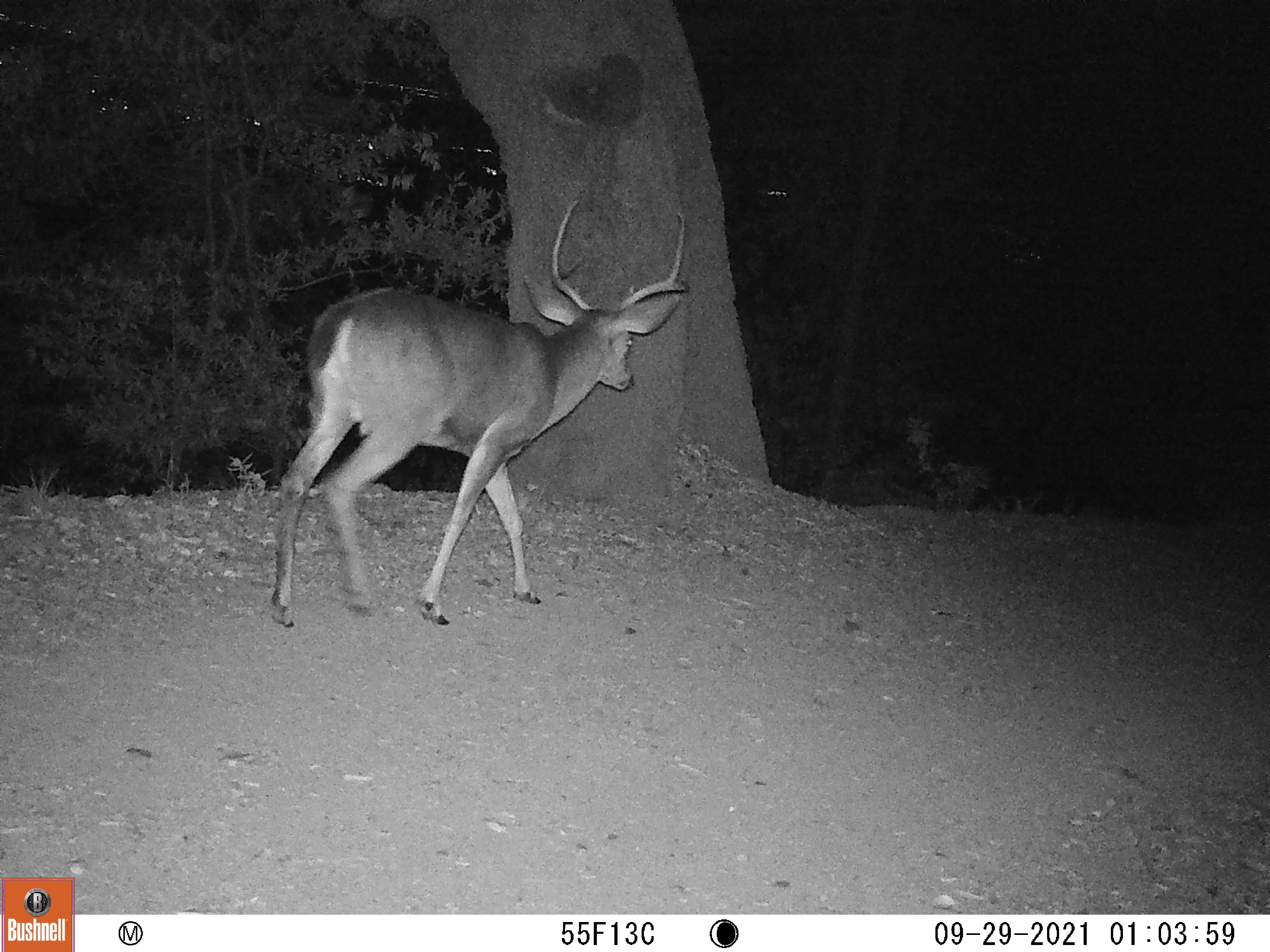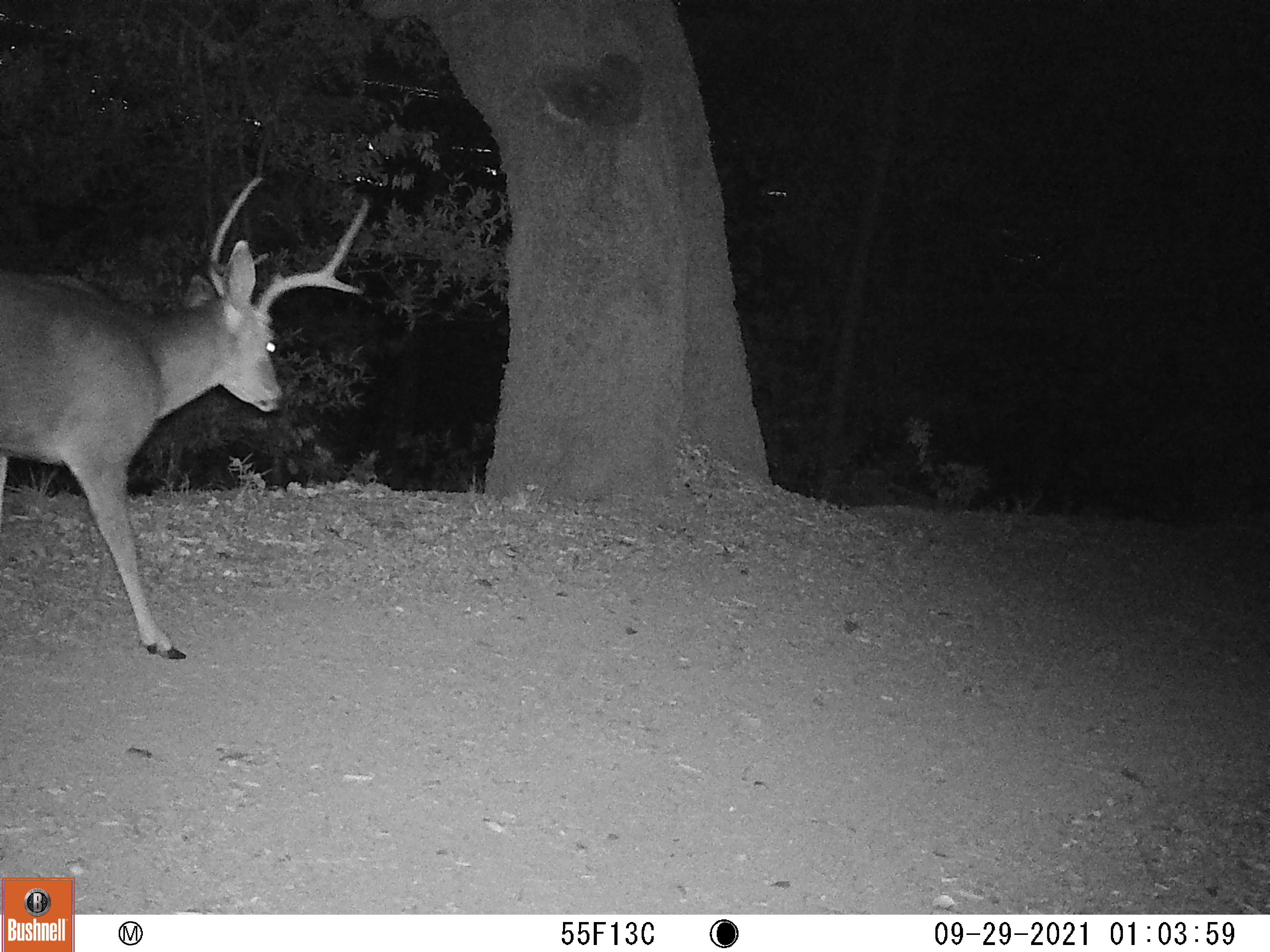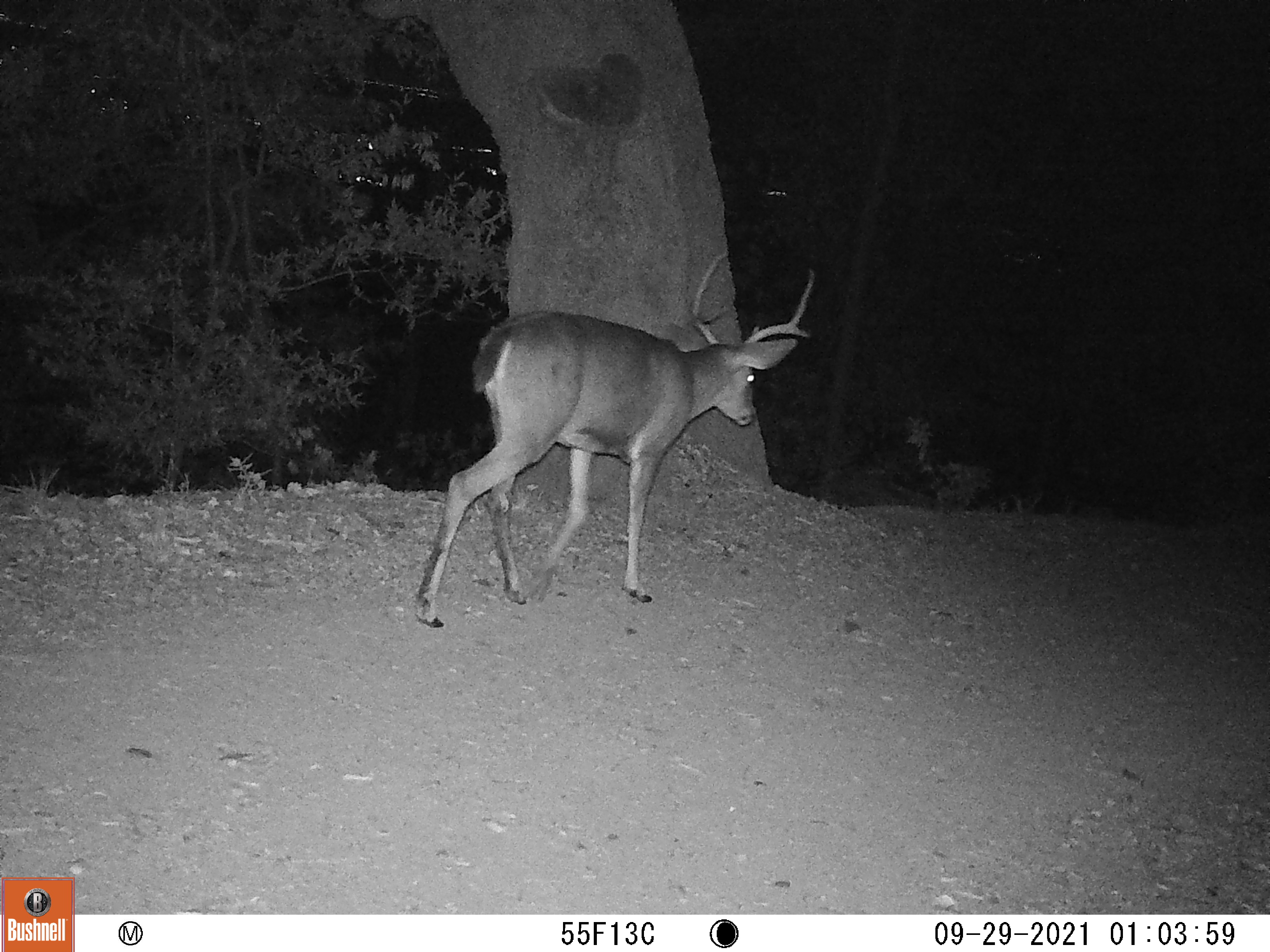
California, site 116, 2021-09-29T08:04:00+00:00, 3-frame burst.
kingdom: Animalia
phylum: Chordata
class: Mammalia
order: Artiodactyla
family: Cervidae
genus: Odocoileus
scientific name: Odocoileus hemionus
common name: mule deer